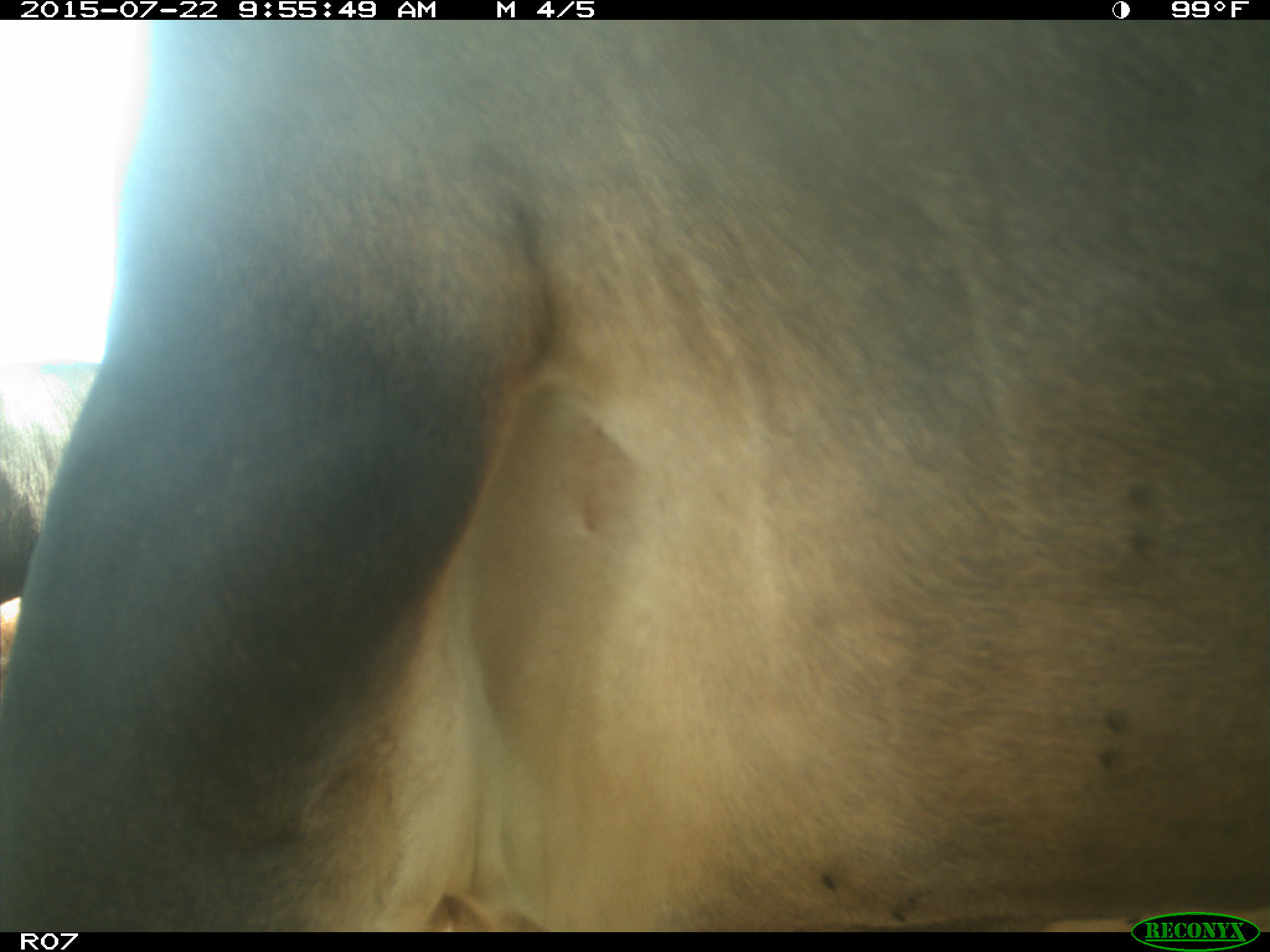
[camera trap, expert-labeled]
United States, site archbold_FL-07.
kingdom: Animalia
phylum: Chordata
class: Mammalia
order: Carnivora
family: Procyonidae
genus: Procyon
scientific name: Procyon lotor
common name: common raccoon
Procyon lotor (common raccoon).